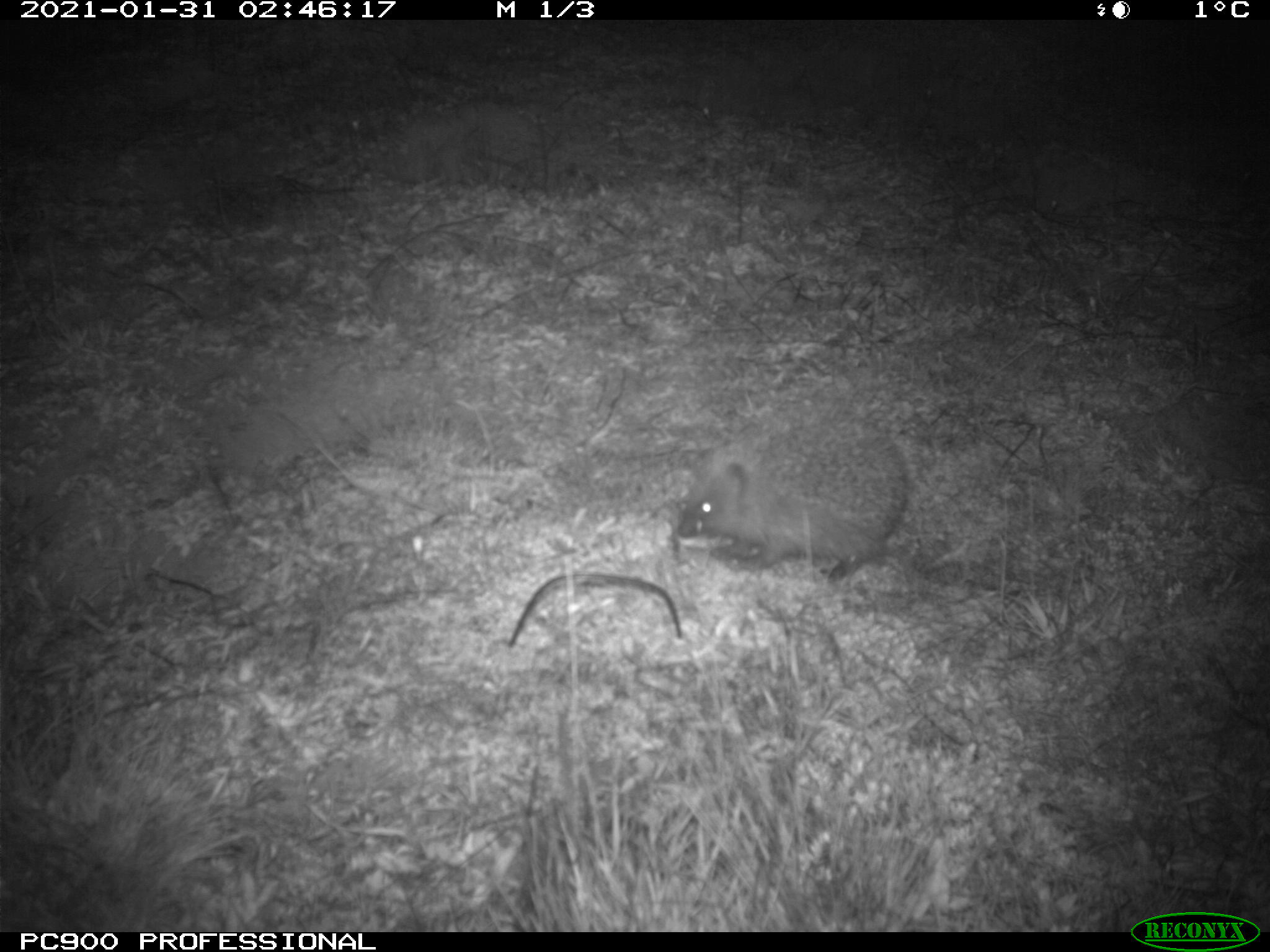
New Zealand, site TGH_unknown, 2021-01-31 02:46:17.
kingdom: Animalia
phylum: Chordata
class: Mammalia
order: Eulipotyphla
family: Erinaceidae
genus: Erinaceus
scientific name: Erinaceus europaeus europaeus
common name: european hedgehog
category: hedgehog